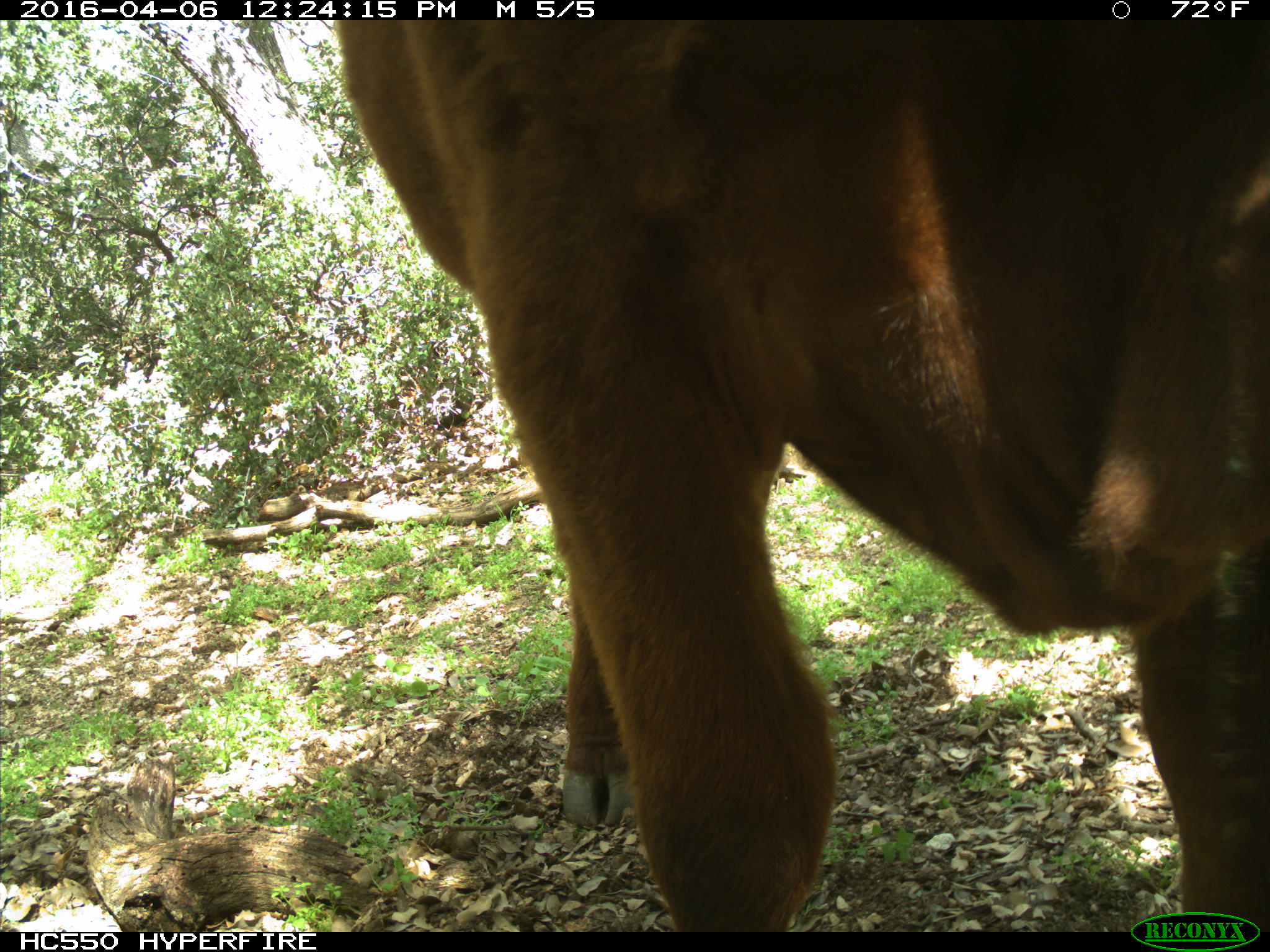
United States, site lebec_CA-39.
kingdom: Animalia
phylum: Chordata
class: Mammalia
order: Artiodactyla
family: Bovidae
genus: Bos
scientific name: Bos taurus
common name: domestic cow